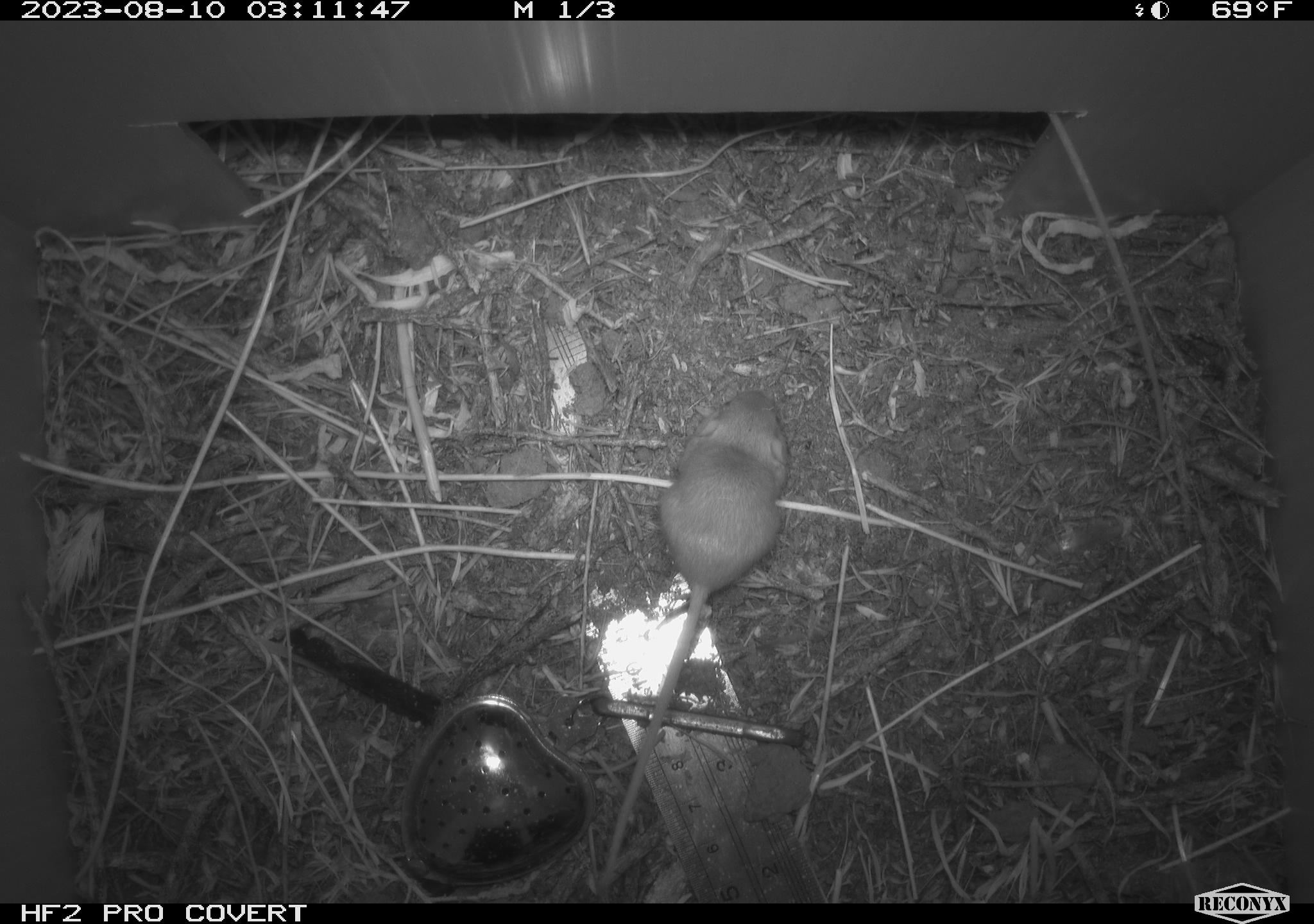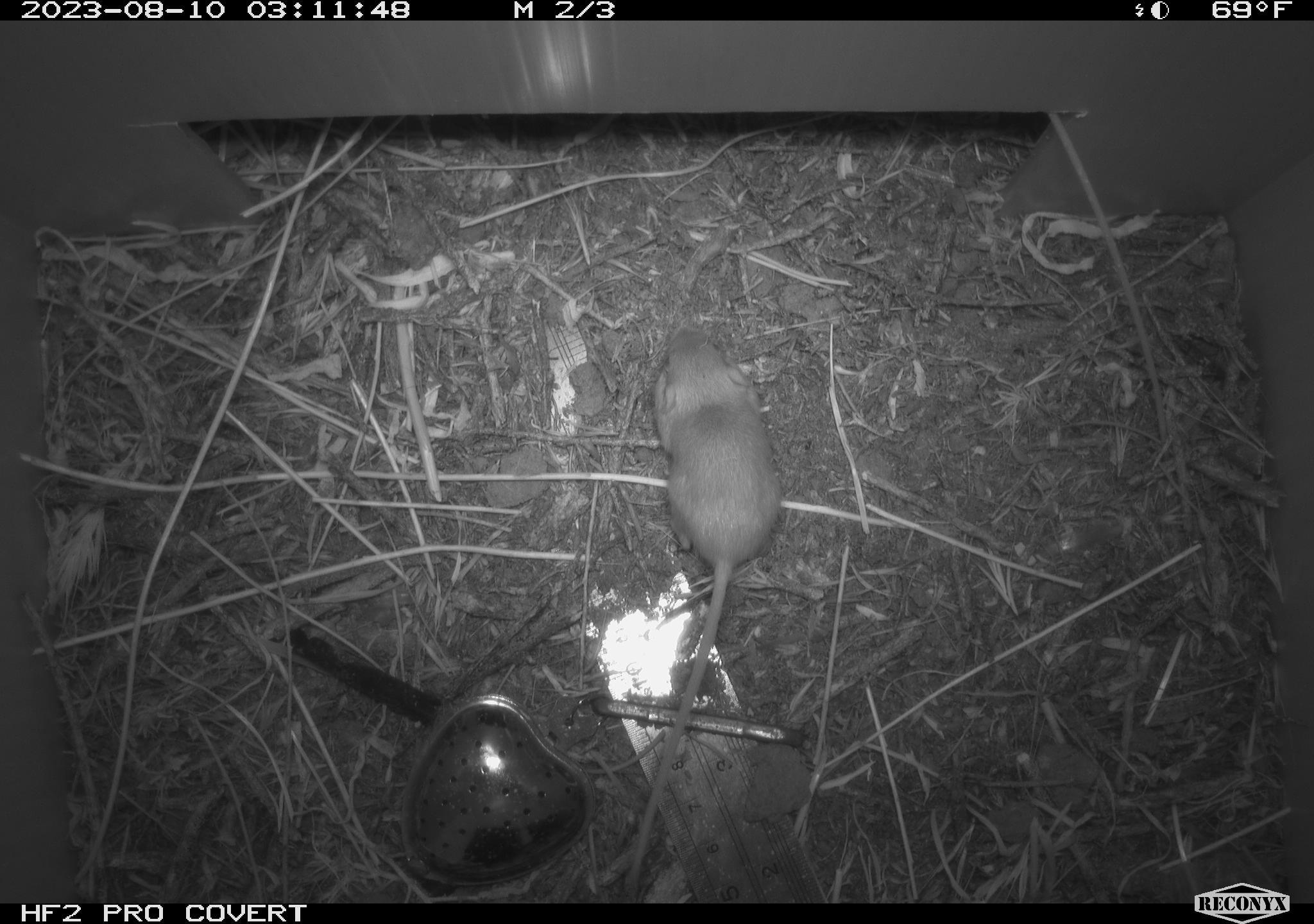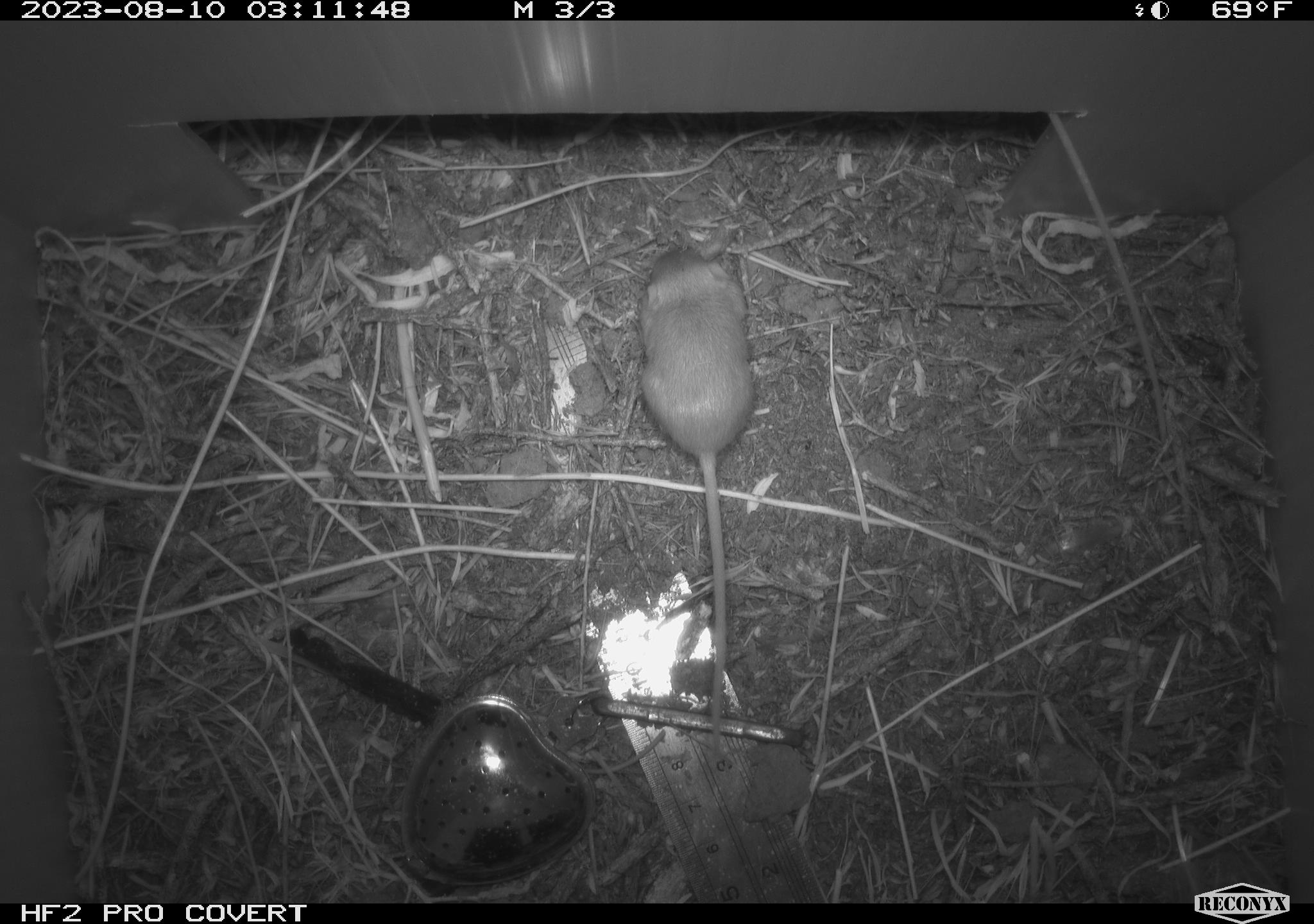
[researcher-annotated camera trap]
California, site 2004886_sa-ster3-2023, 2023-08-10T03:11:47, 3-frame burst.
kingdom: Animalia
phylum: Chordata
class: Mammalia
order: Rodentia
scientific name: Rodentia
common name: mouse species